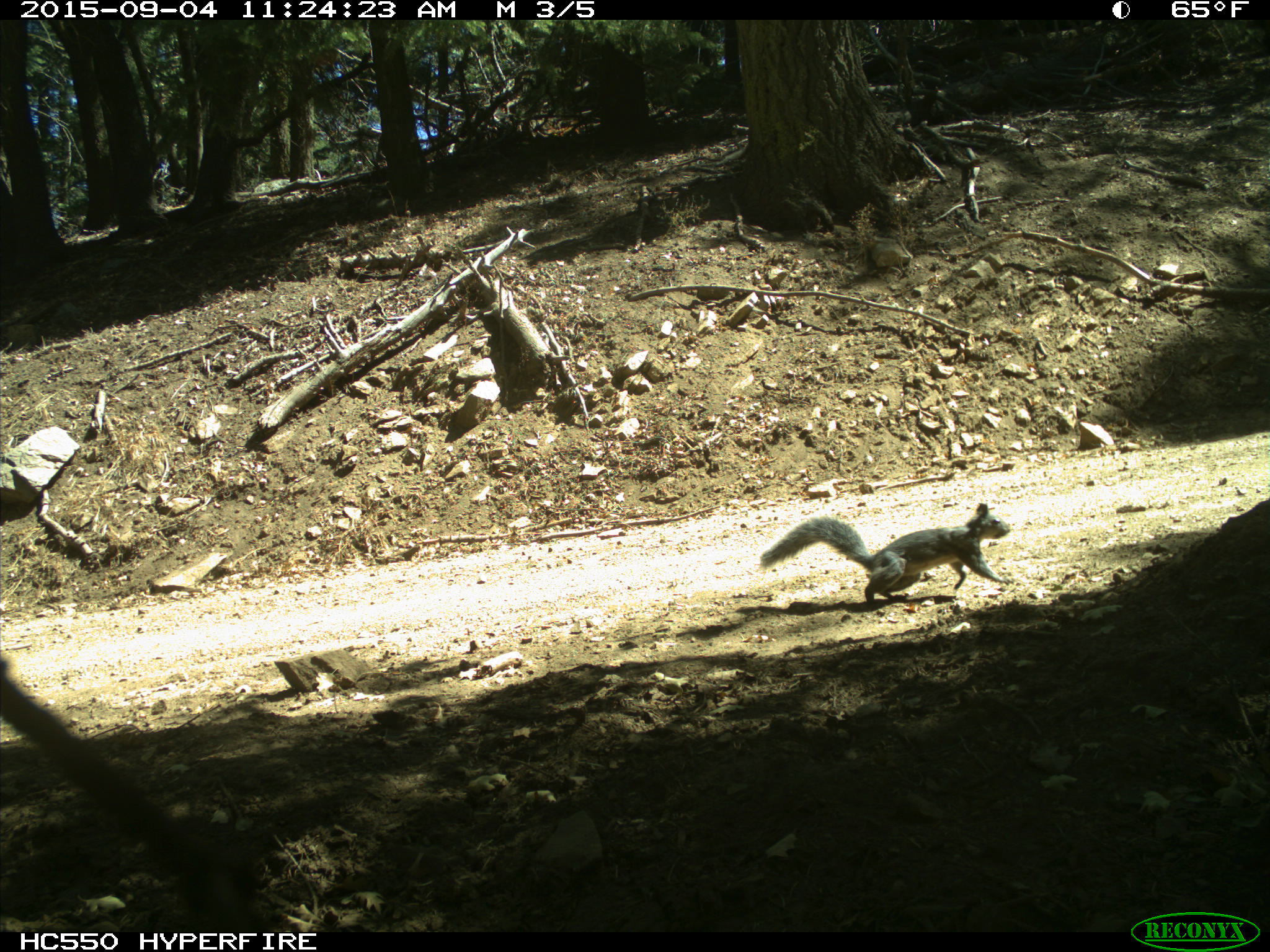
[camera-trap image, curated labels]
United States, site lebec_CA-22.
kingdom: Animalia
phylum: Chordata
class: Mammalia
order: Rodentia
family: Sciuridae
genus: Sciurus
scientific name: Sciurus carolinensis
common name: eastern gray squirrel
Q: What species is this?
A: Sciurus carolinensis (eastern gray squirrel).